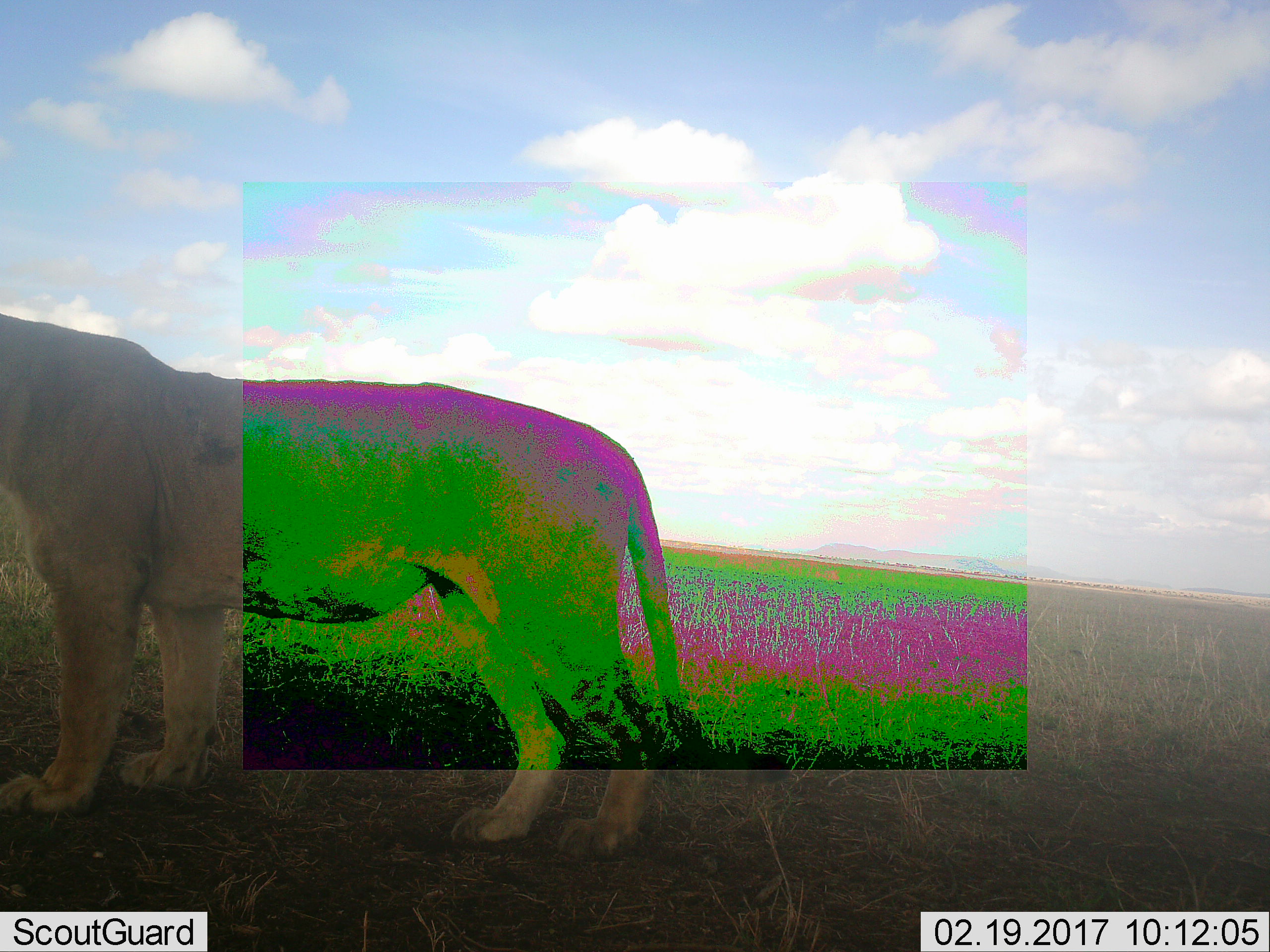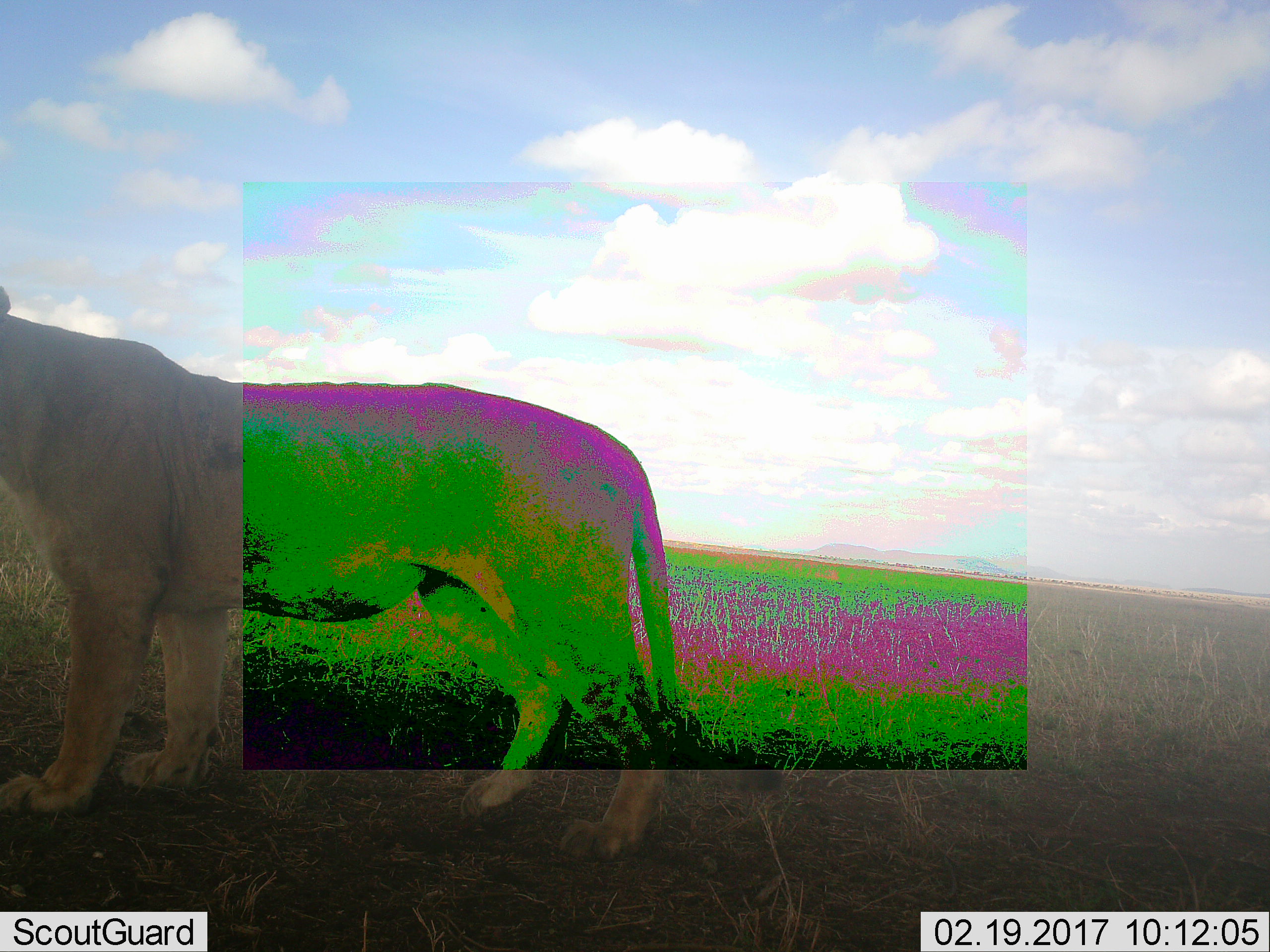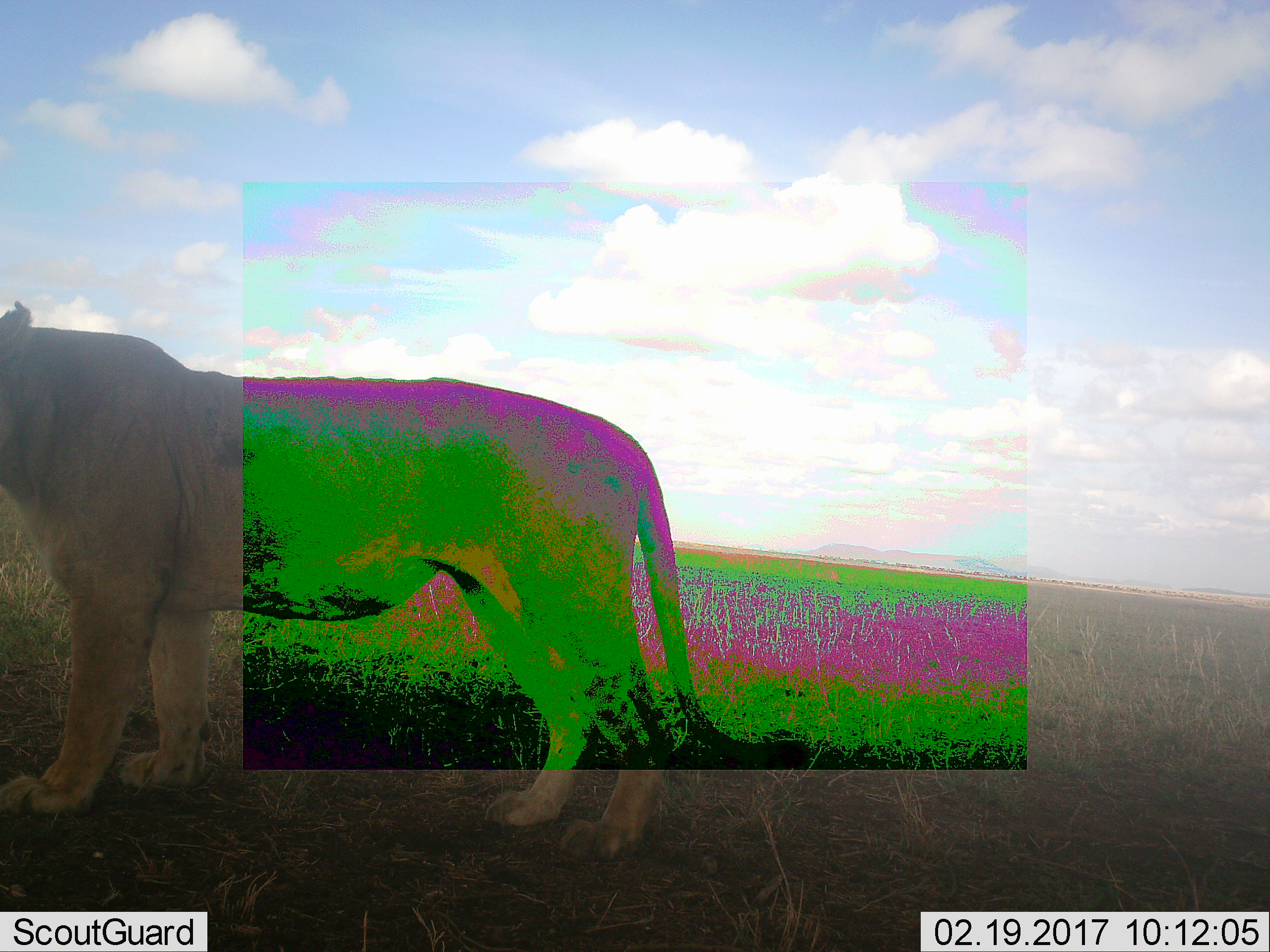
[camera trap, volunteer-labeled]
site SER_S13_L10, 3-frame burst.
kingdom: Animalia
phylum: Chordata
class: Mammalia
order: Carnivora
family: Felidae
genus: Panthera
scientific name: Panthera leo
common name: lion female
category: lionfemale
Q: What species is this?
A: Lionfemale (lion female) (Panthera leo).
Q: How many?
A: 1.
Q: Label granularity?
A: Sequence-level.